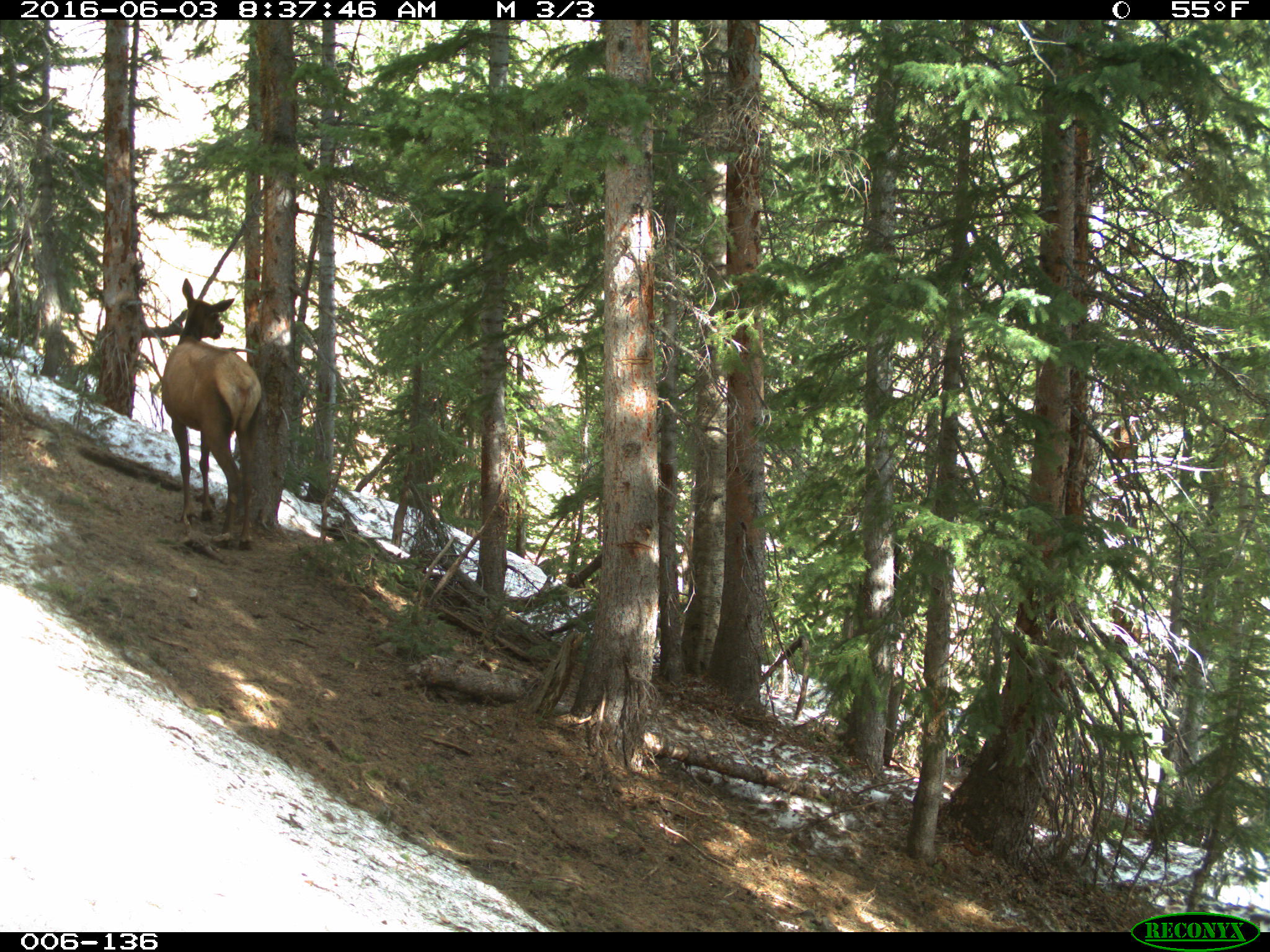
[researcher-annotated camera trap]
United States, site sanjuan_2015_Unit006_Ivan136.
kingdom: Animalia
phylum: Chordata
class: Mammalia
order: Artiodactyla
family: Cervidae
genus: Cervus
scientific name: Cervus elaphus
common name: red deer